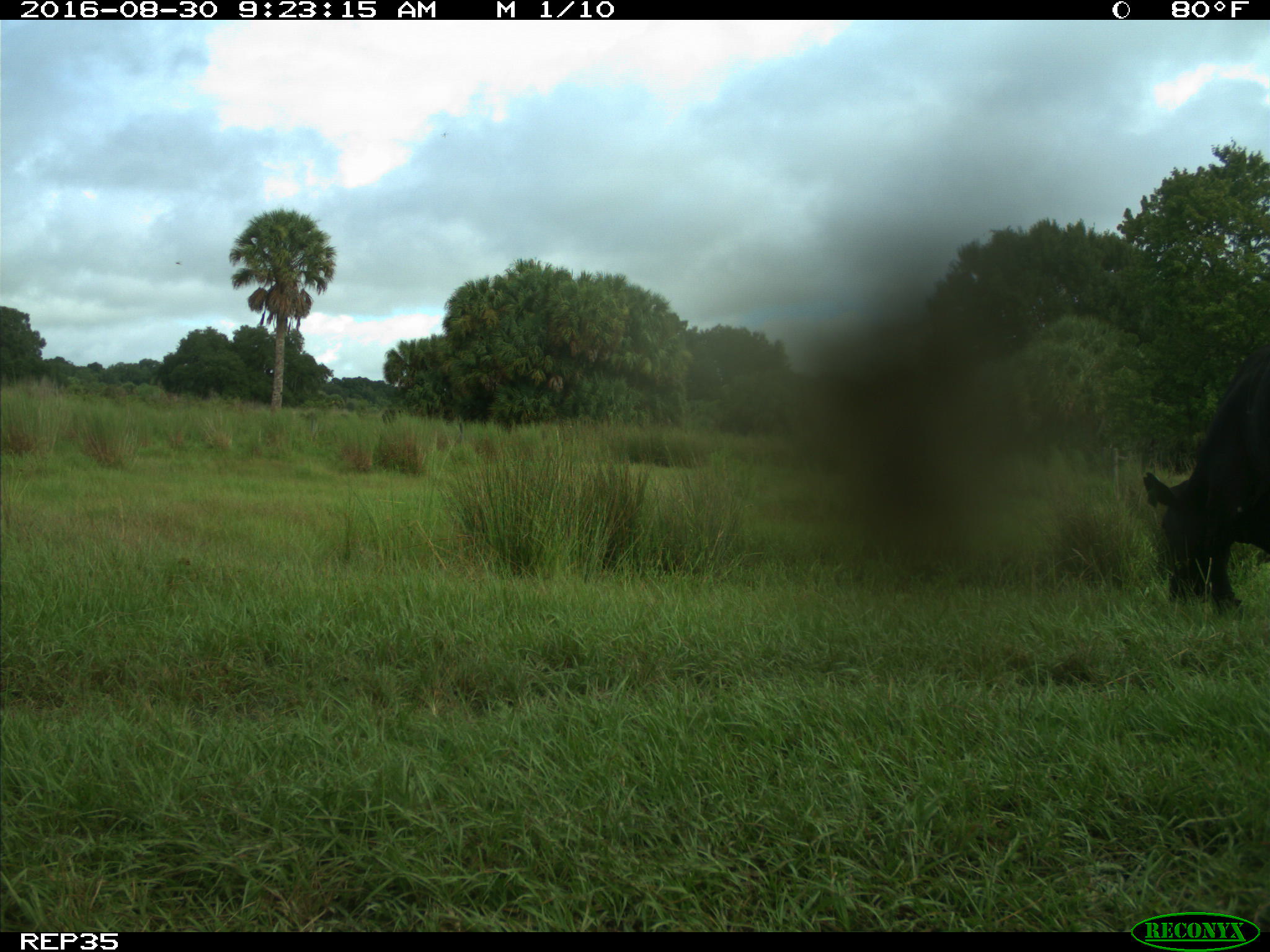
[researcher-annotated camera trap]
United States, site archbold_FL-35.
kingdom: Animalia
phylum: Chordata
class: Mammalia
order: Artiodactyla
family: Bovidae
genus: Bos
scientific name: Bos taurus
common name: domestic cow